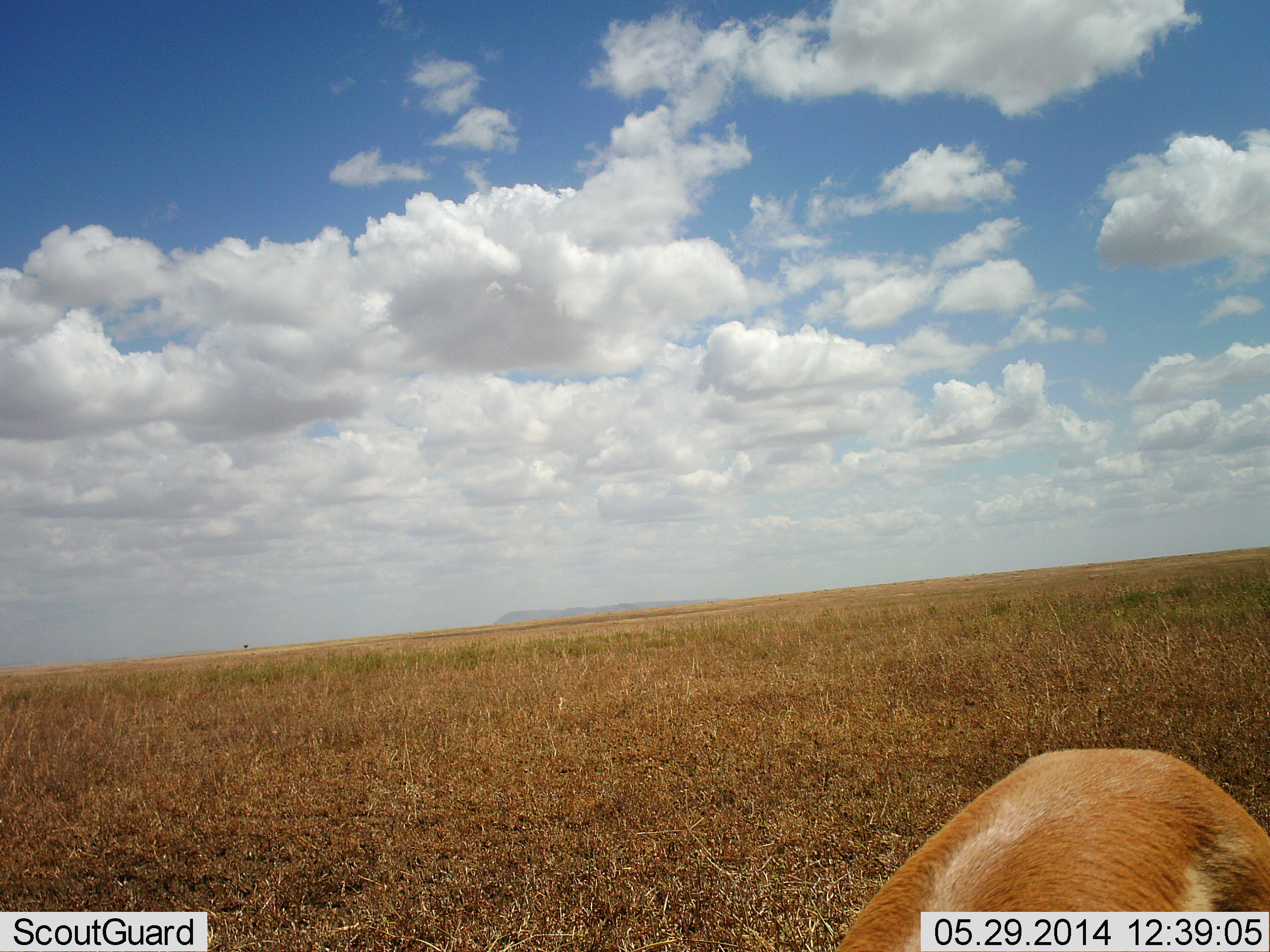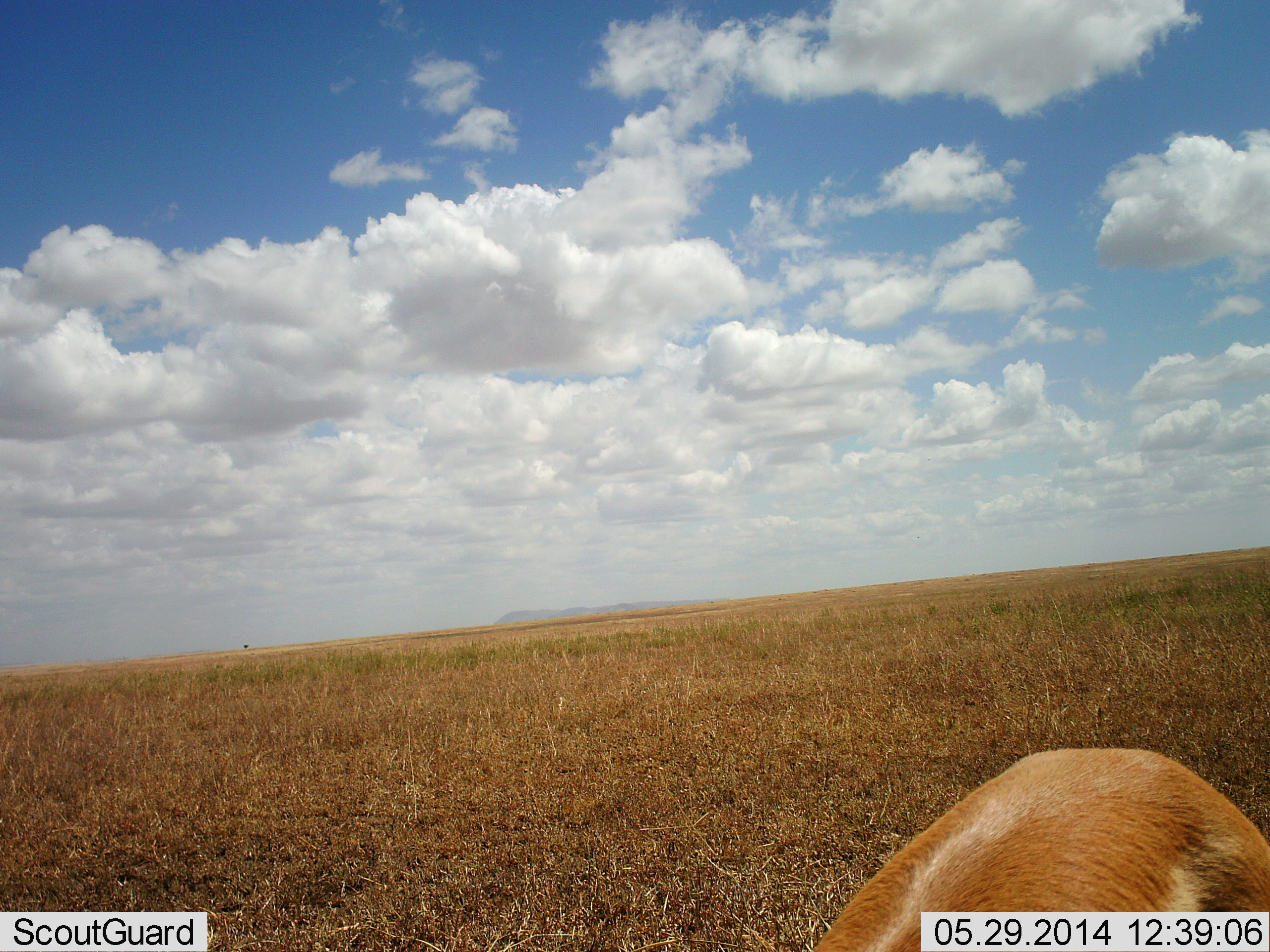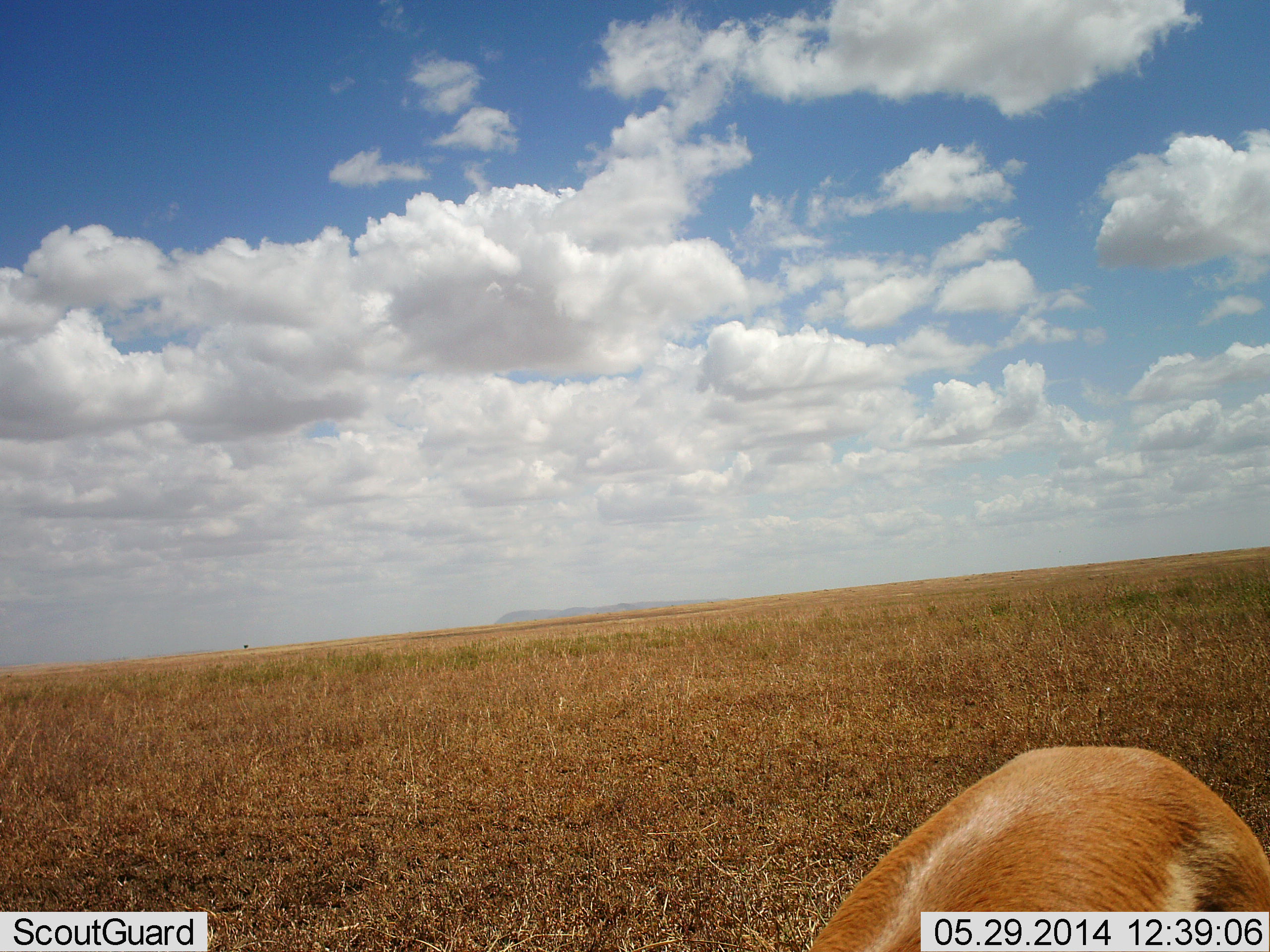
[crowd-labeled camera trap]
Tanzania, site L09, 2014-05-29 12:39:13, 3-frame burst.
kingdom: Animalia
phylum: Chordata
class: Mammalia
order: Artiodactyla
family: Bovidae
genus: Eudorcas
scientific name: Eudorcas thomsonii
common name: thomson's gazelle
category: gazellethomsons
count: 1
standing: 50%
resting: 0%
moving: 10%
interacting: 0%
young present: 0%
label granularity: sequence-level